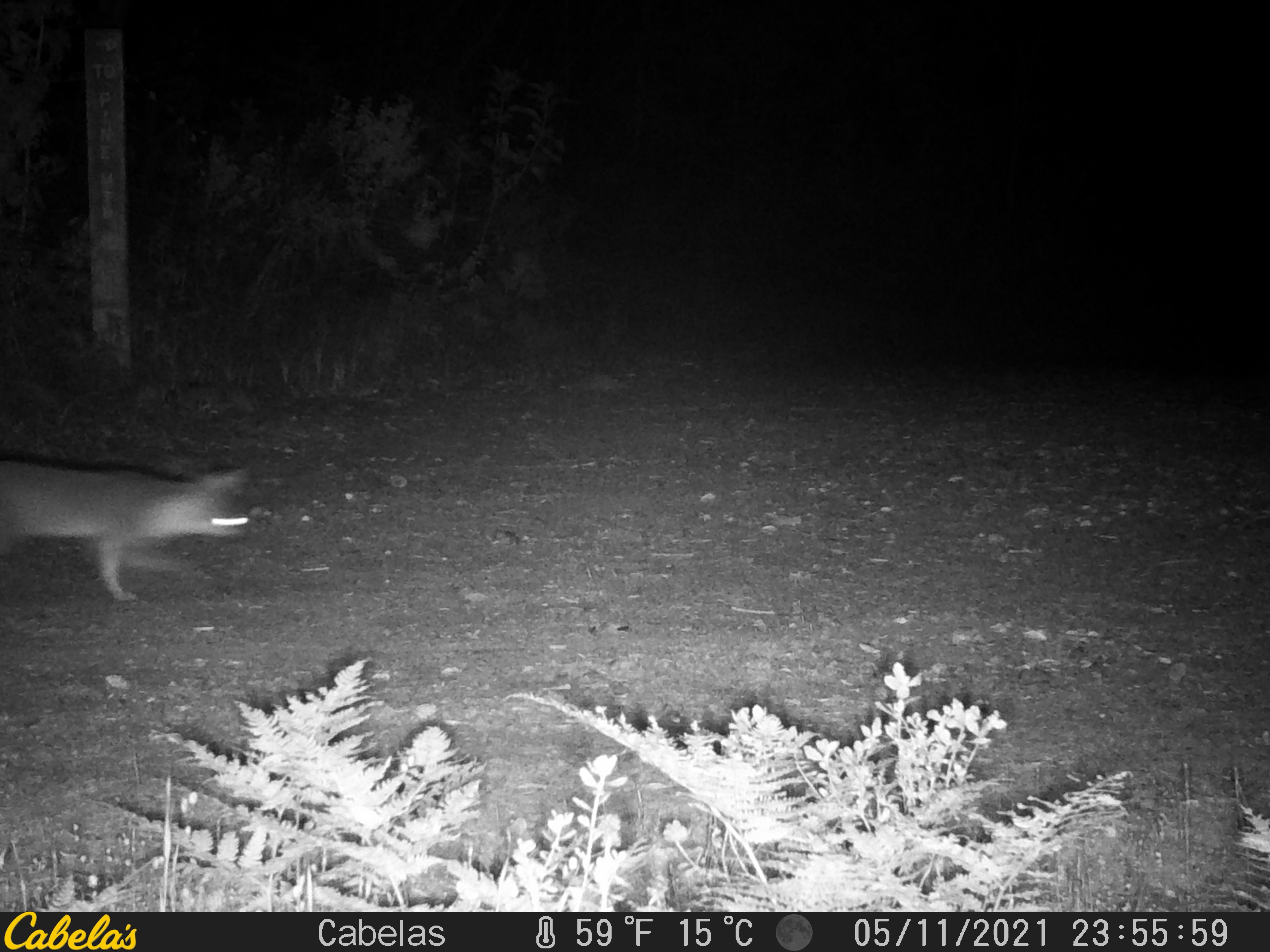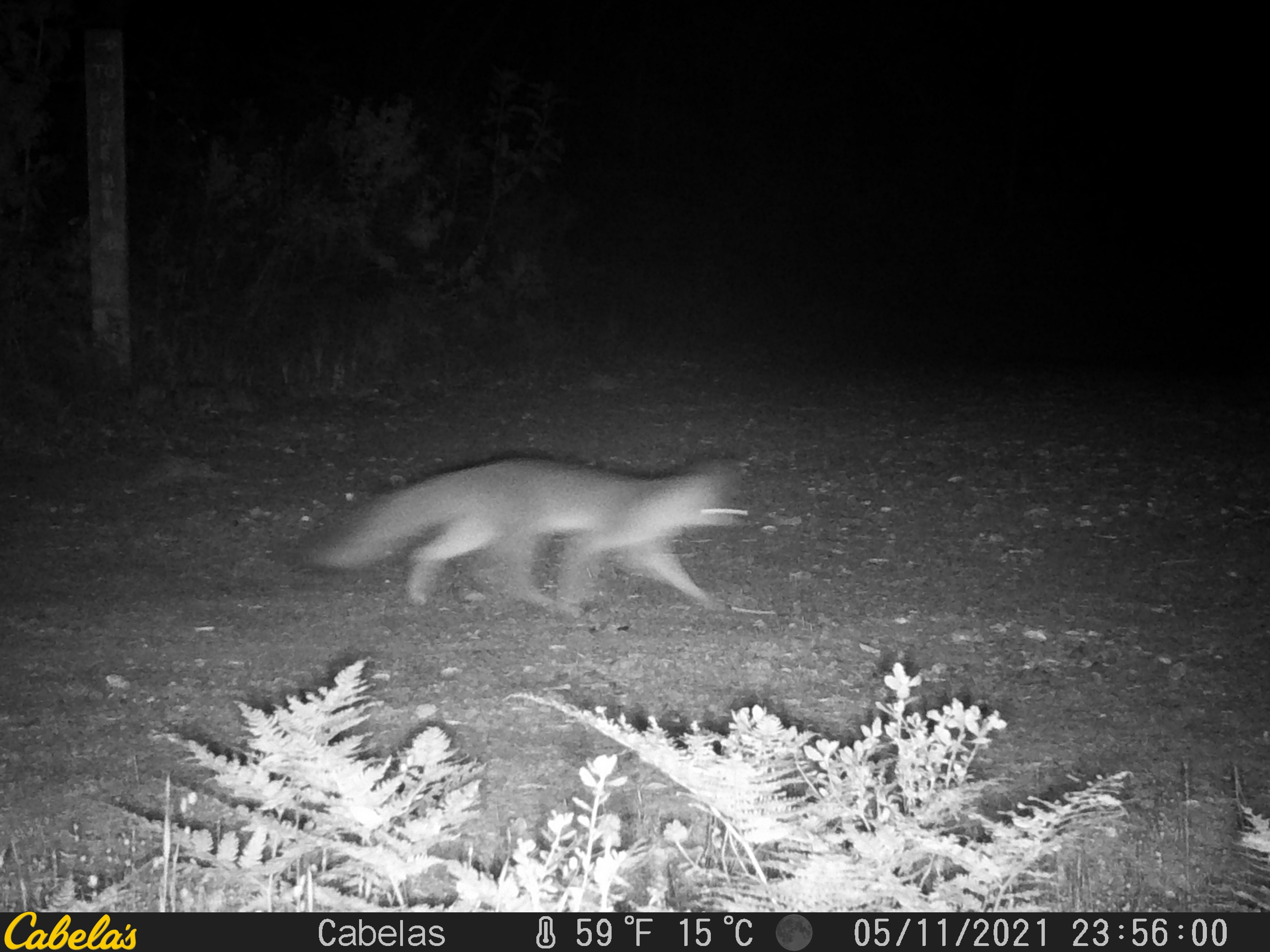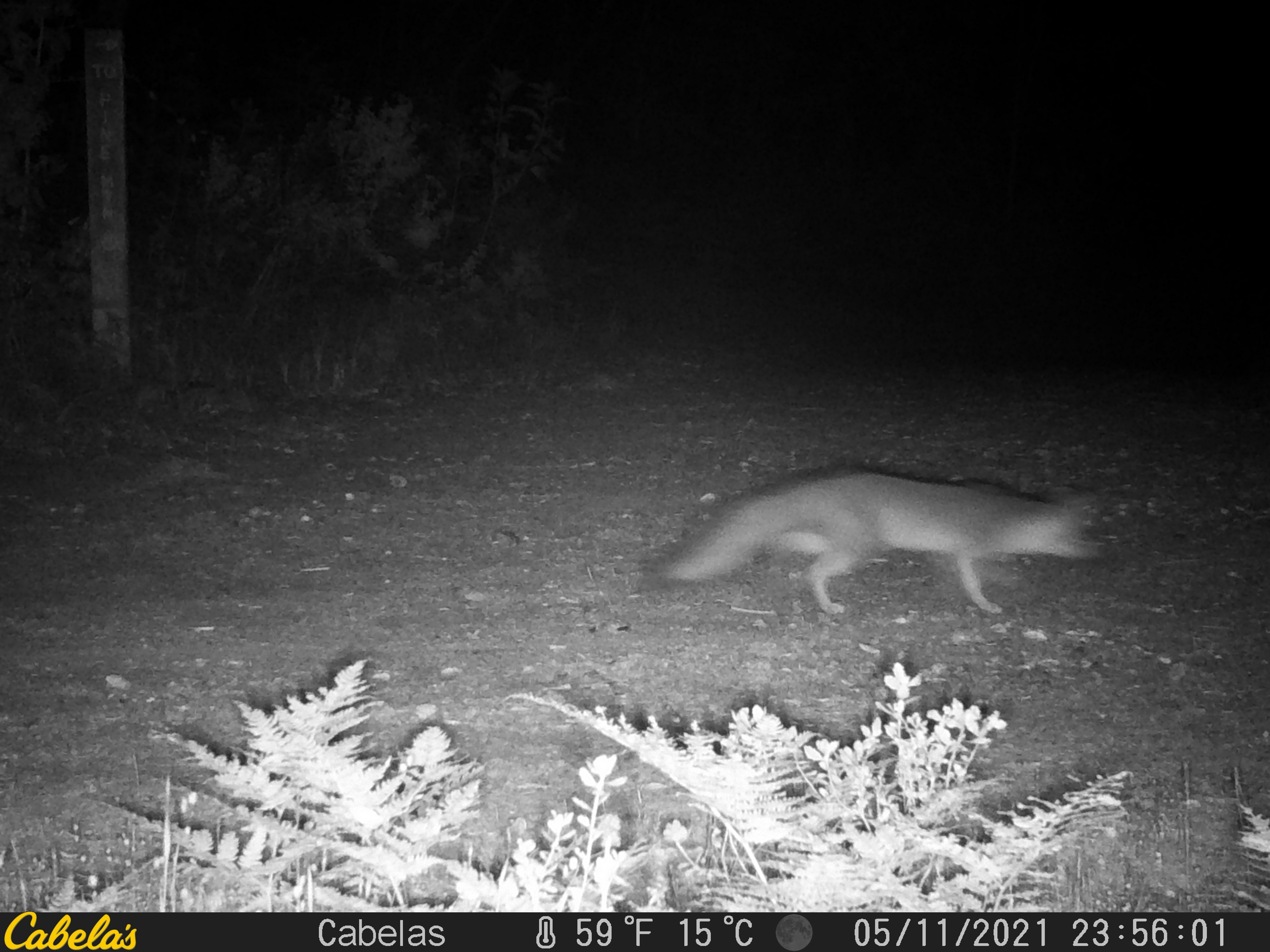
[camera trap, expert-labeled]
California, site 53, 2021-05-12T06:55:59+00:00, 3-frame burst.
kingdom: Animalia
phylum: Chordata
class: Mammalia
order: Carnivora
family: Canidae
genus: Urocyon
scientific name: Urocyon cinereoargenteus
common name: gray fox